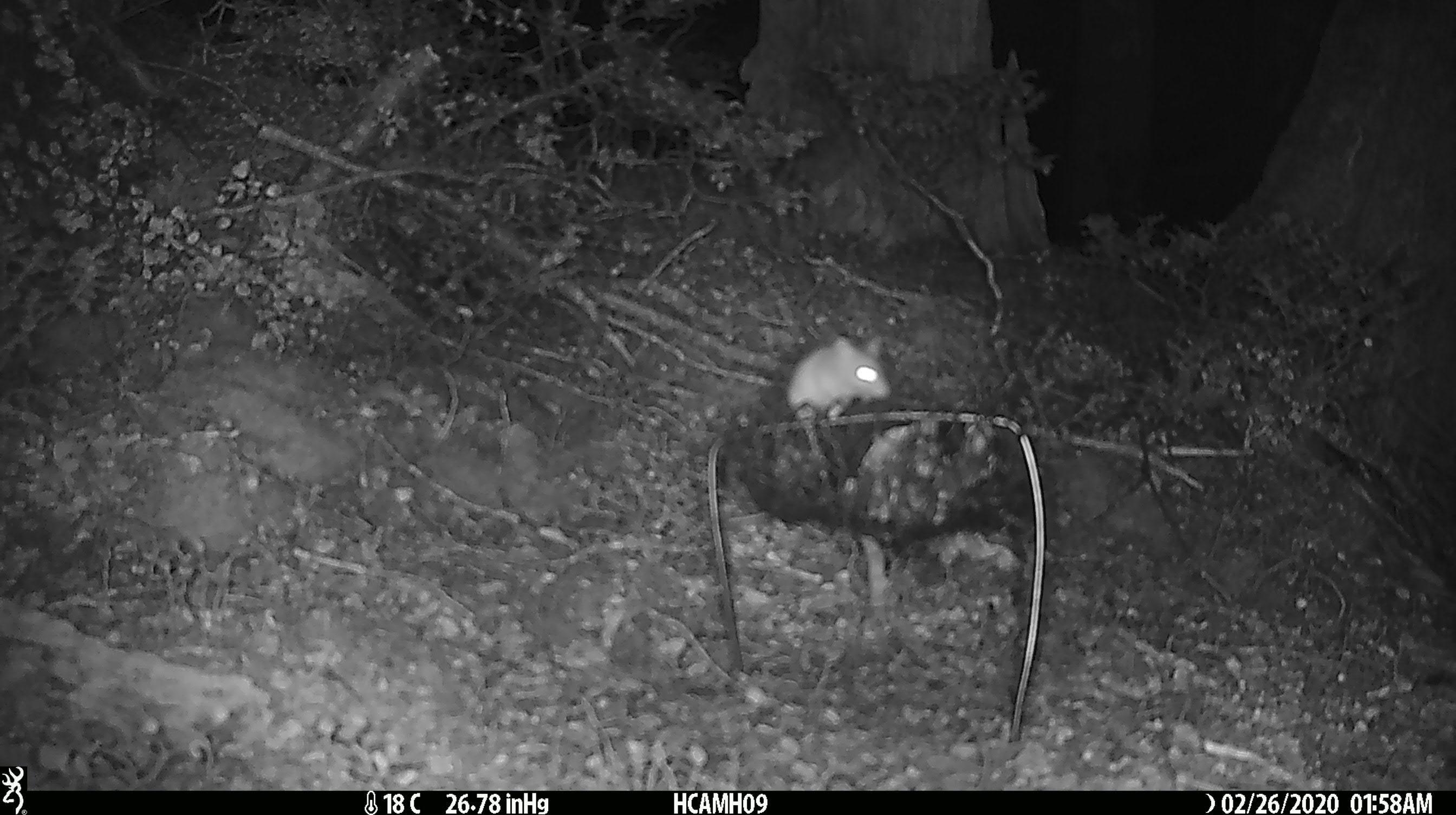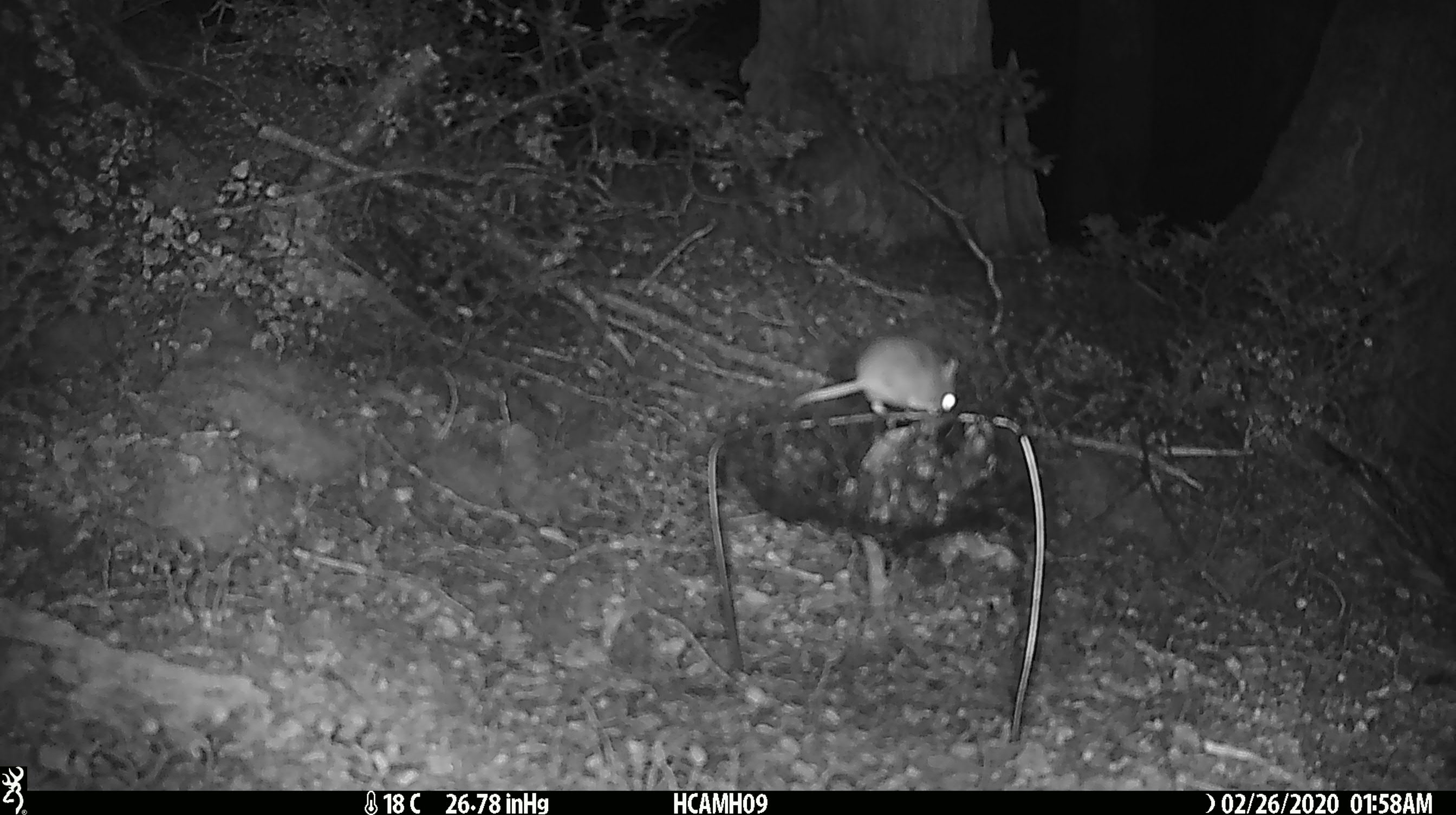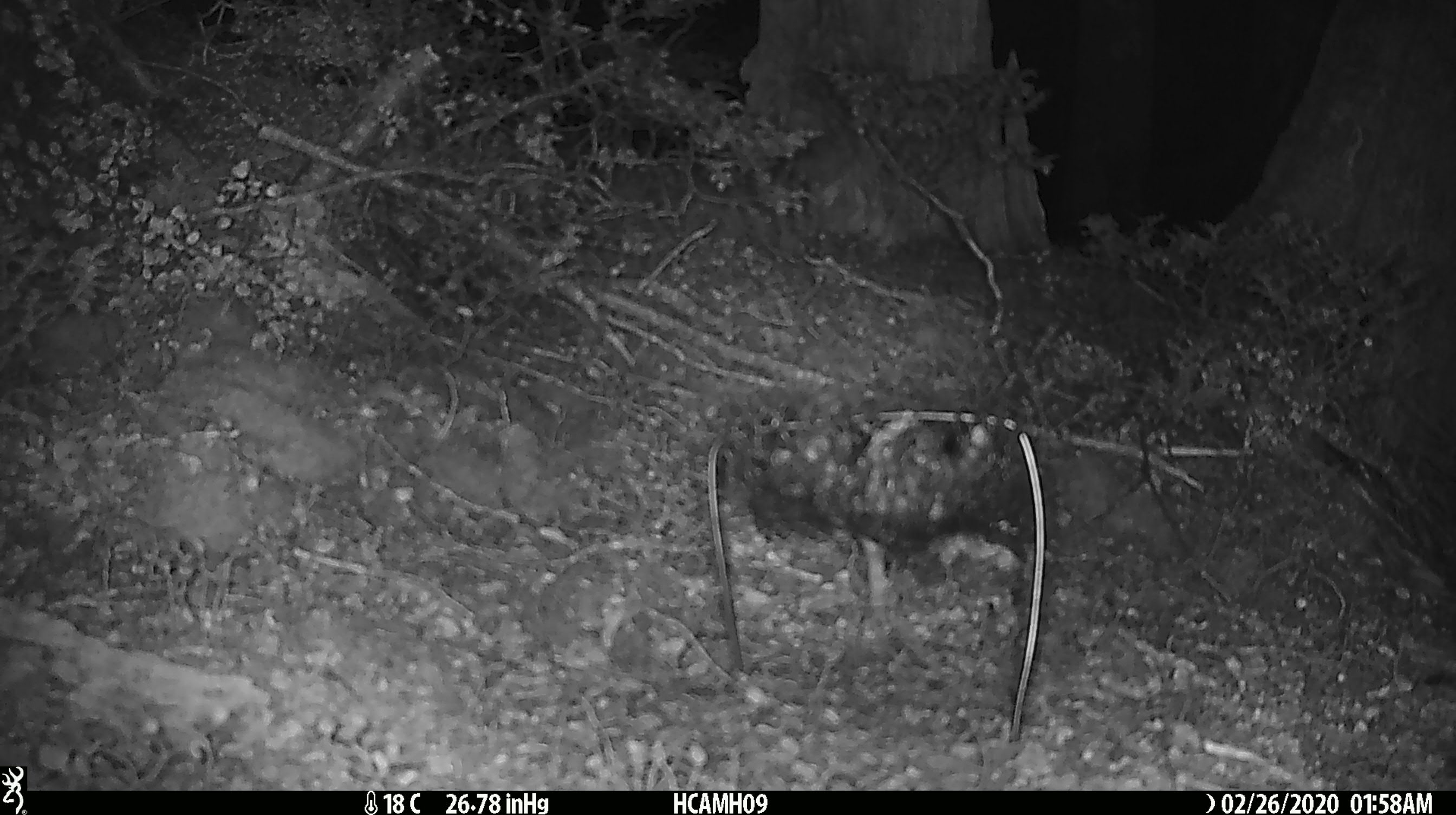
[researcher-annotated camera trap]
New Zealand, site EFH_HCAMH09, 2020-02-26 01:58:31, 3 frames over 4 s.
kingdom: Animalia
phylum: Chordata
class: Mammalia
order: Rodentia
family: Muridae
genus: Mus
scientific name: Mus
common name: mouse